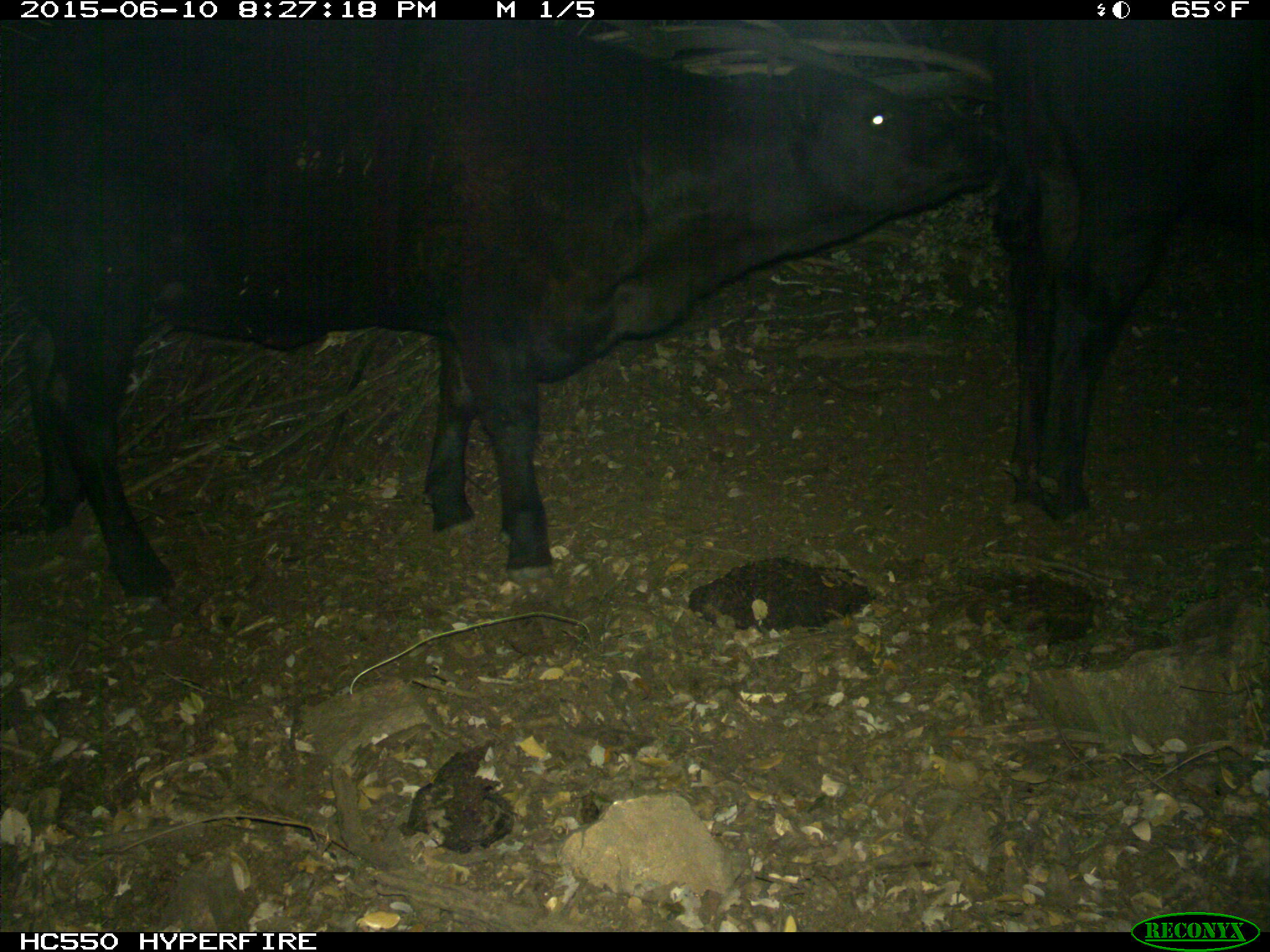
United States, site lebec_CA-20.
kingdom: Animalia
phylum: Chordata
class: Mammalia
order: Artiodactyla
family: Bovidae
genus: Bos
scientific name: Bos taurus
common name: domestic cow